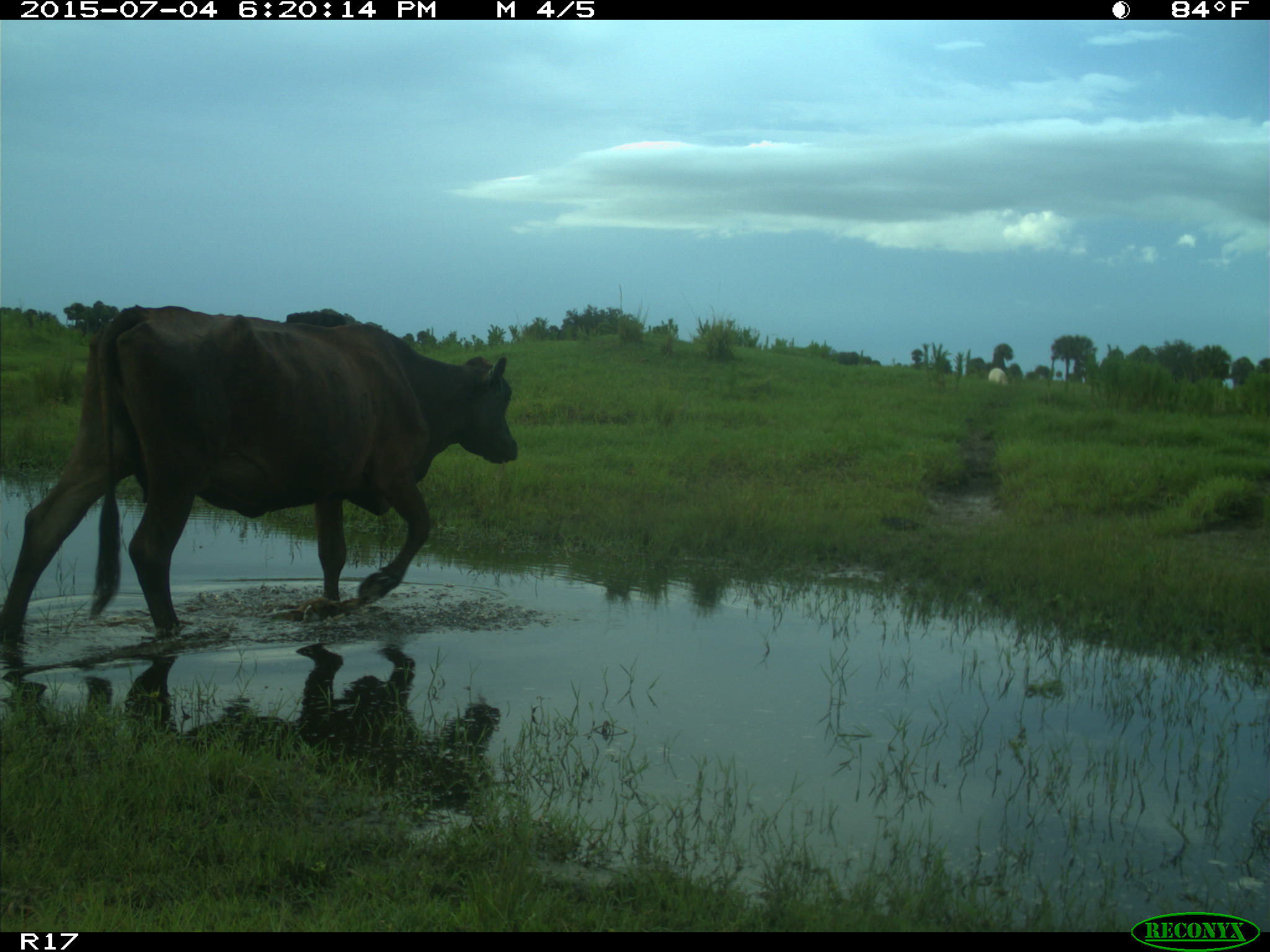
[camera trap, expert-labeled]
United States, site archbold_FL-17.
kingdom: Animalia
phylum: Chordata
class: Mammalia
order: Artiodactyla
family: Bovidae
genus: Bos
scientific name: Bos taurus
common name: domestic cow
Bos taurus (domestic cow).